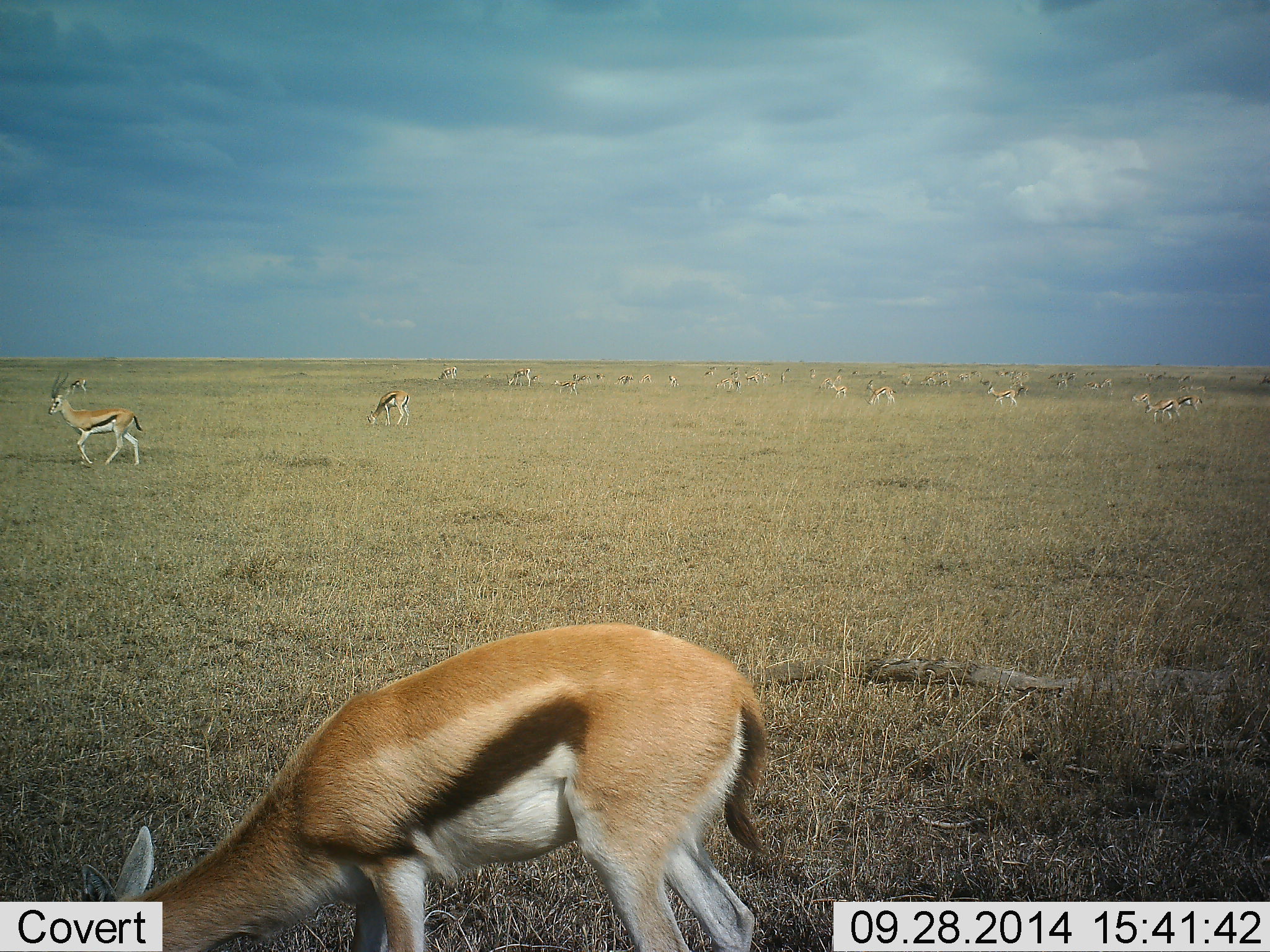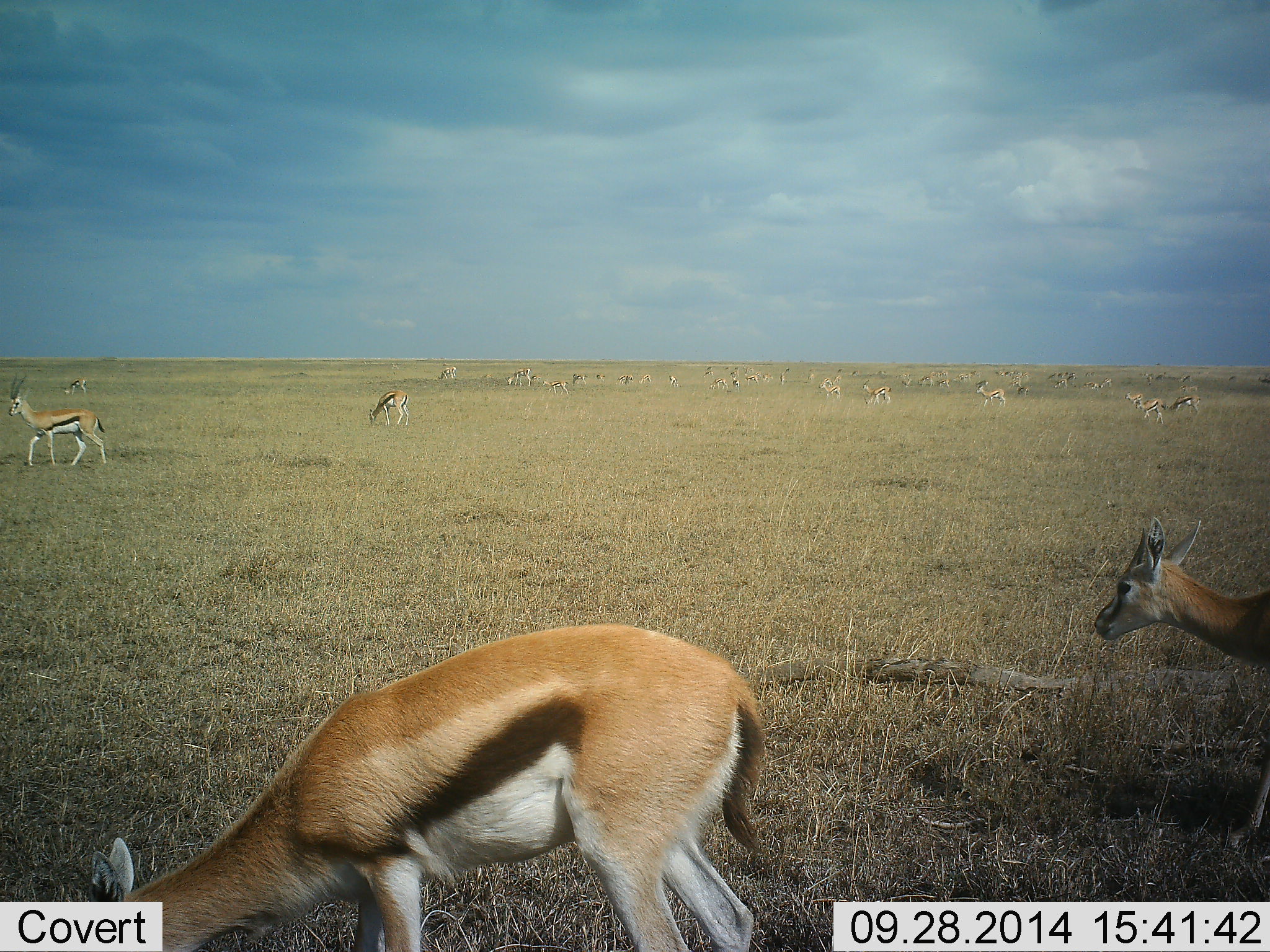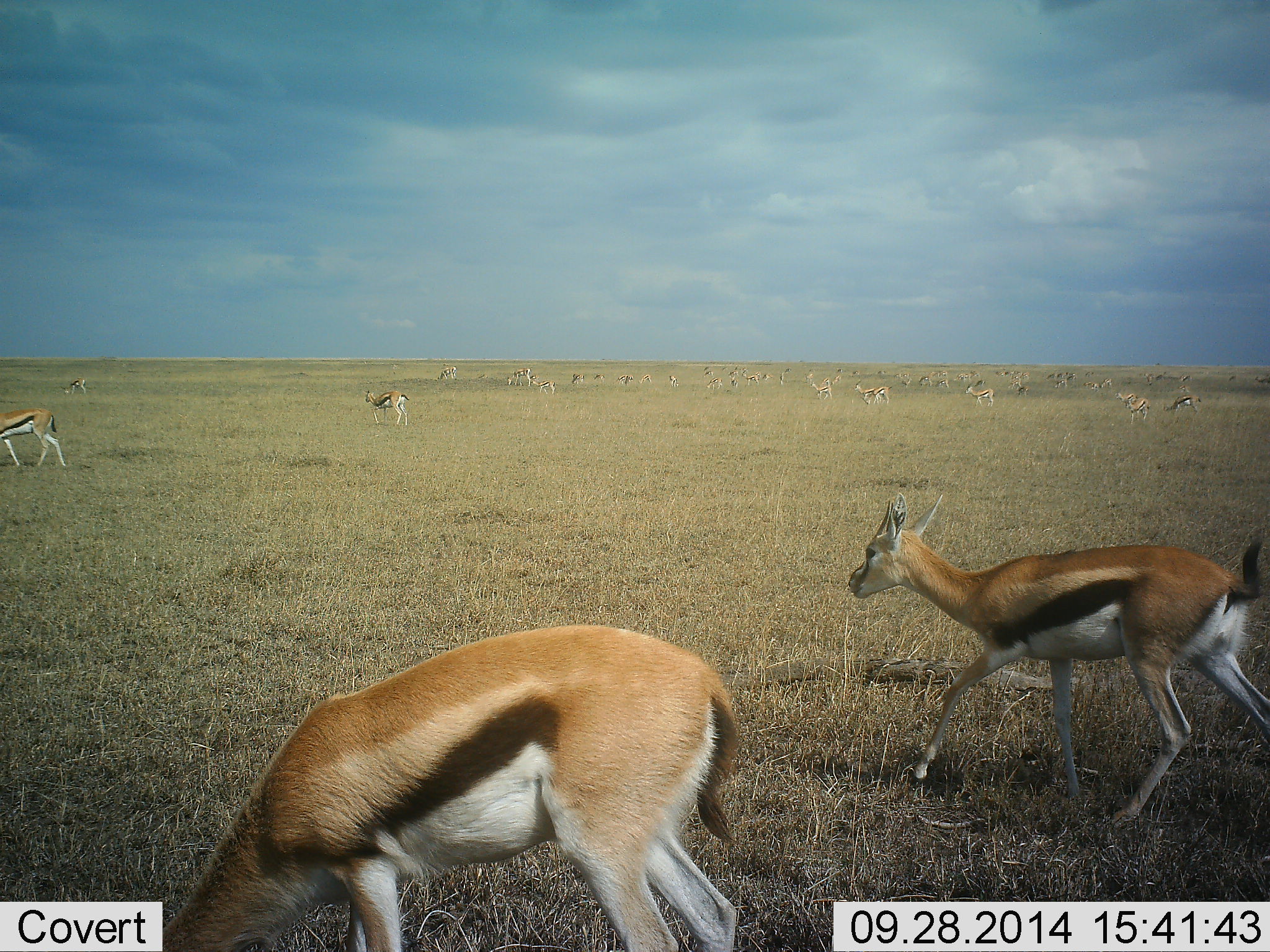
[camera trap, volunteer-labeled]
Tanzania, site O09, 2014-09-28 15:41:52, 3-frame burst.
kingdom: Animalia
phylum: Chordata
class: Mammalia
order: Artiodactyla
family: Bovidae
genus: Eudorcas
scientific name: Eudorcas thomsonii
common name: thomson's gazelle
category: gazellethomsons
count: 51+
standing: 40%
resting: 0%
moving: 90%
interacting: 0%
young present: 0%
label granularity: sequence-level